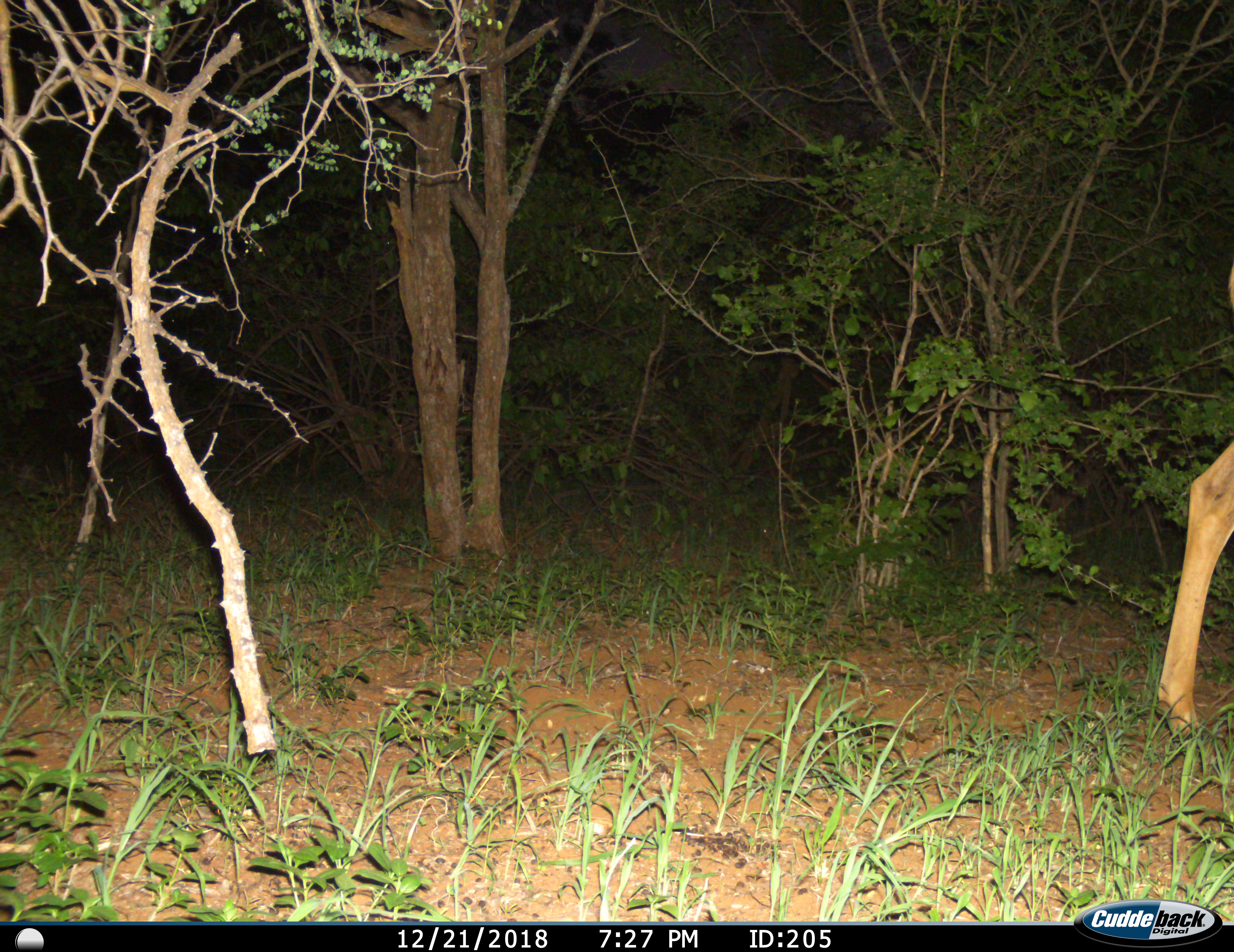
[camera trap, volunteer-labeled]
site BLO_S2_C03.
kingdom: Animalia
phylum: Chordata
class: Mammalia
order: Artiodactyla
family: Bovidae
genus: Aepyceros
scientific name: Aepyceros melampus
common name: impala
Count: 1.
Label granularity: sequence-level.